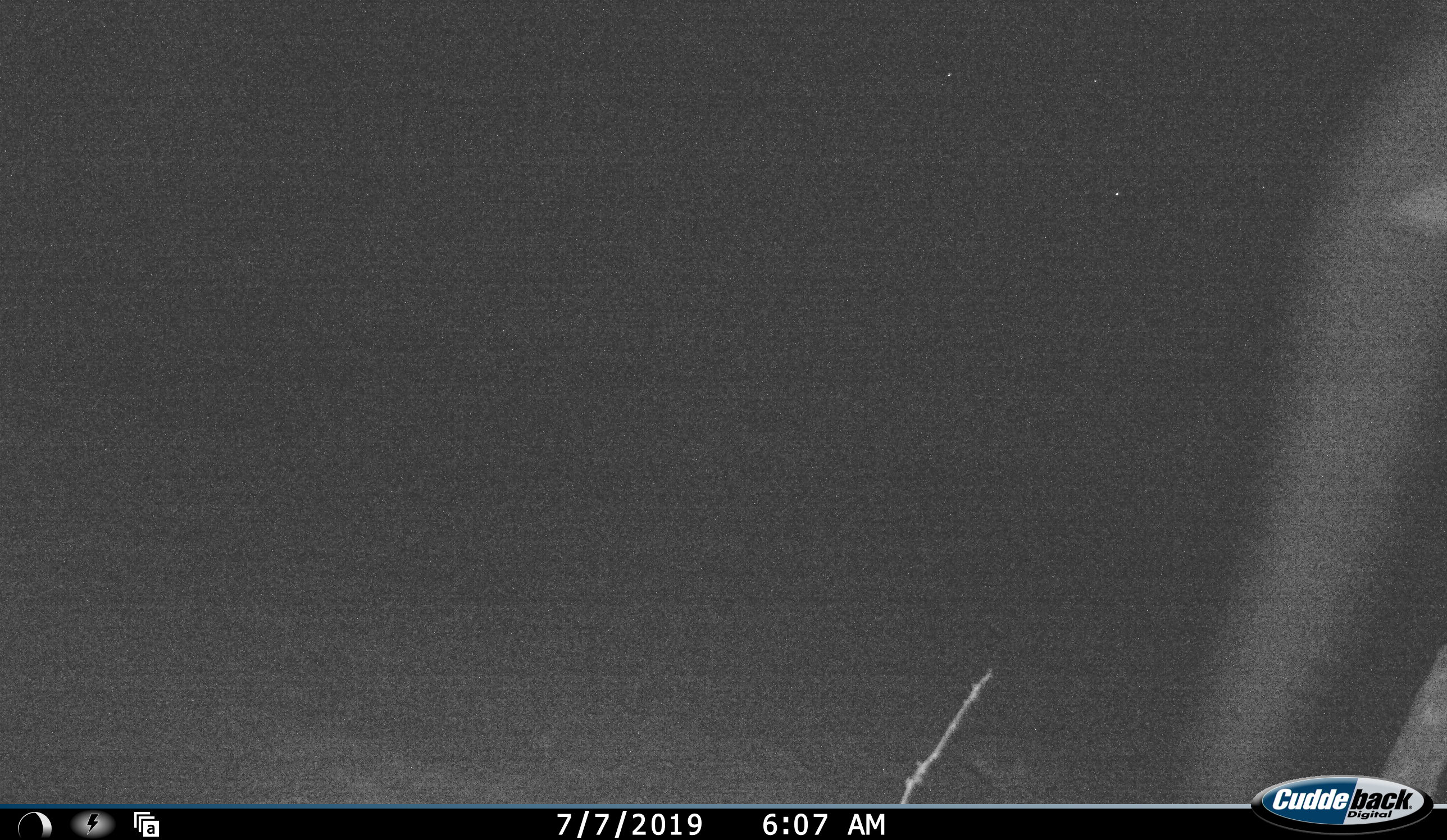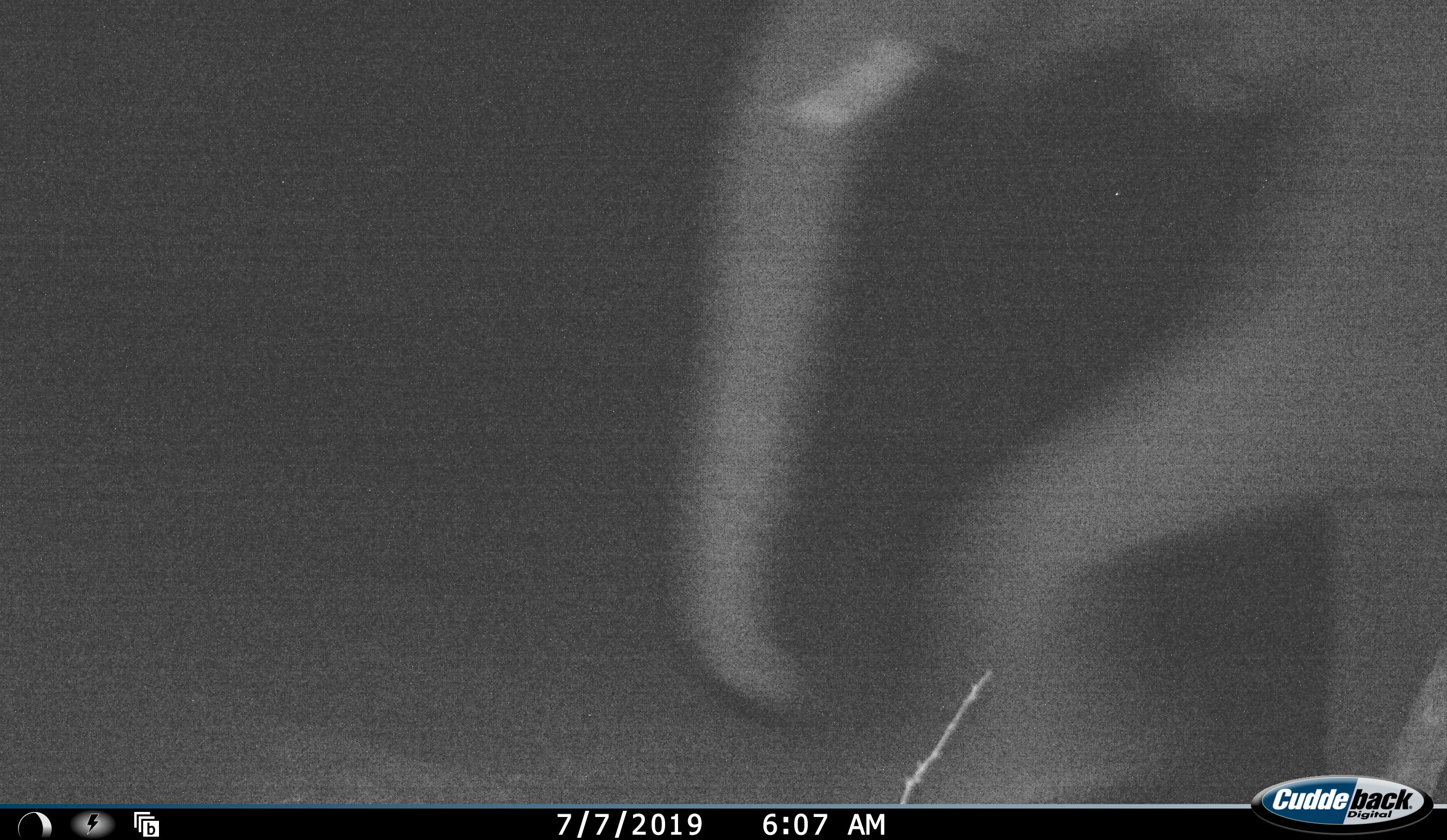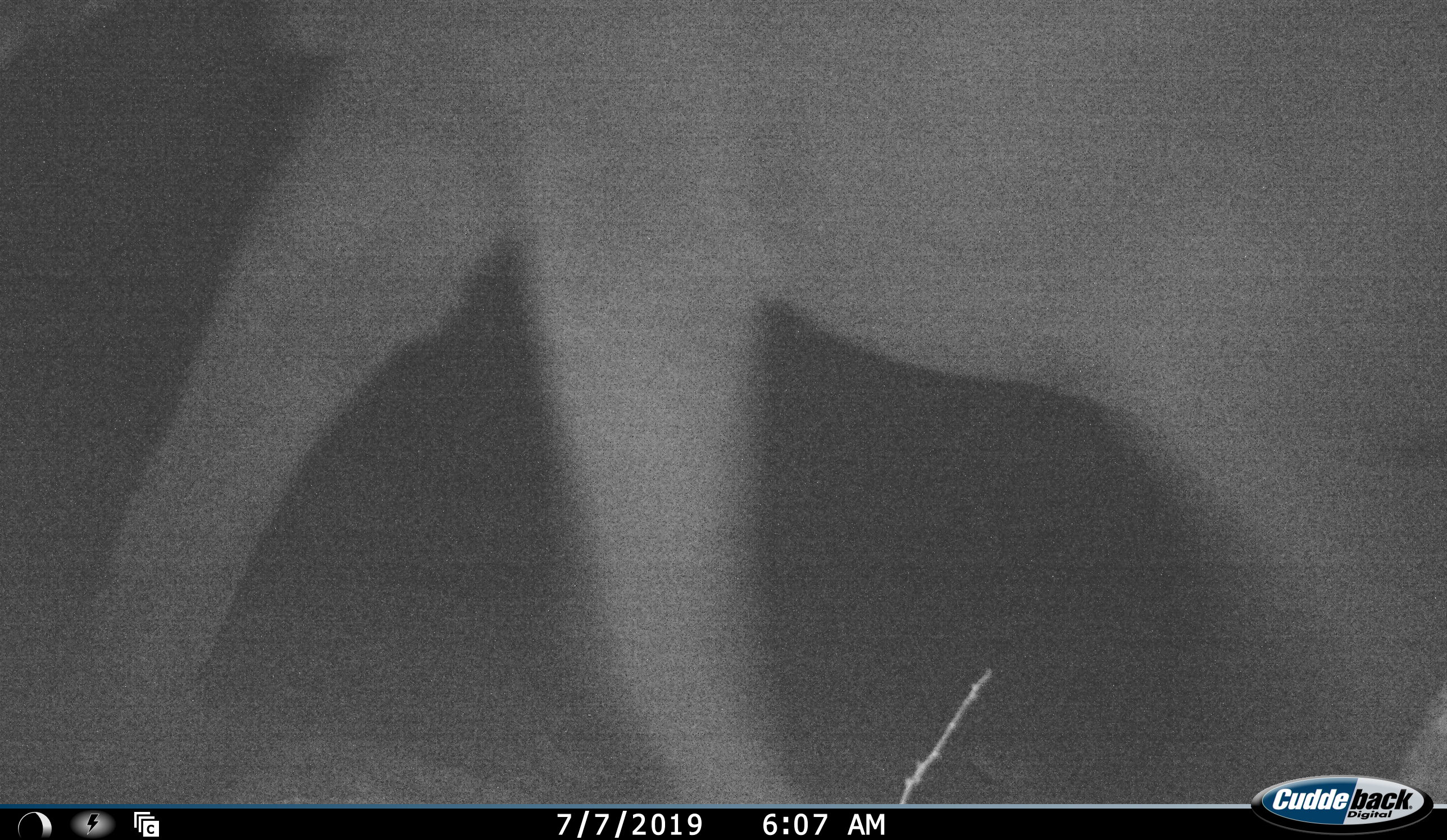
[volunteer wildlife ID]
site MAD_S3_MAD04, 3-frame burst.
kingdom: Animalia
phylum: Chordata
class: Mammalia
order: Proboscidea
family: Elephantidae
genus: Loxodonta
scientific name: Loxodonta africana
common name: african bush elephant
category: elephant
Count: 1.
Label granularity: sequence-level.